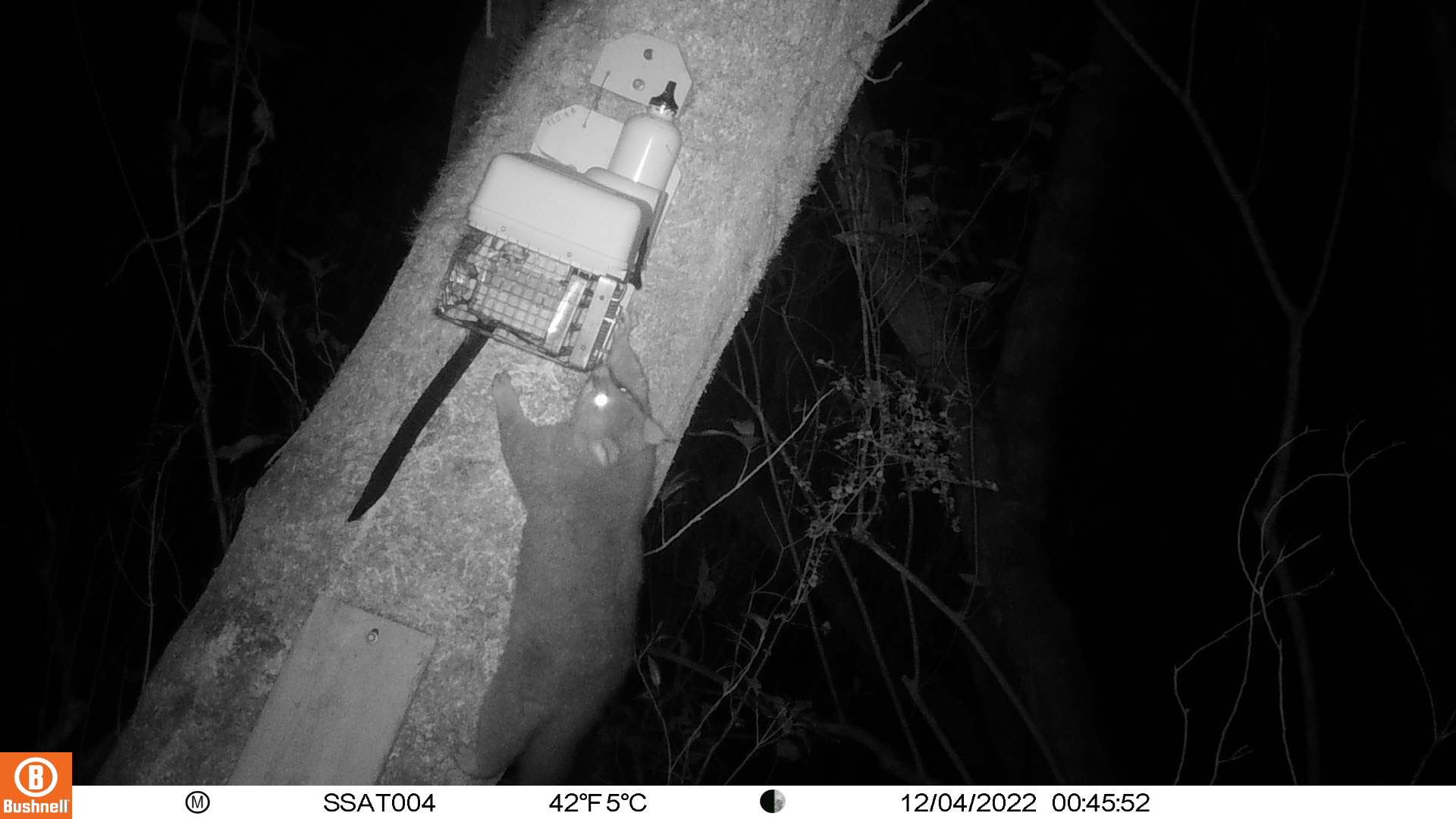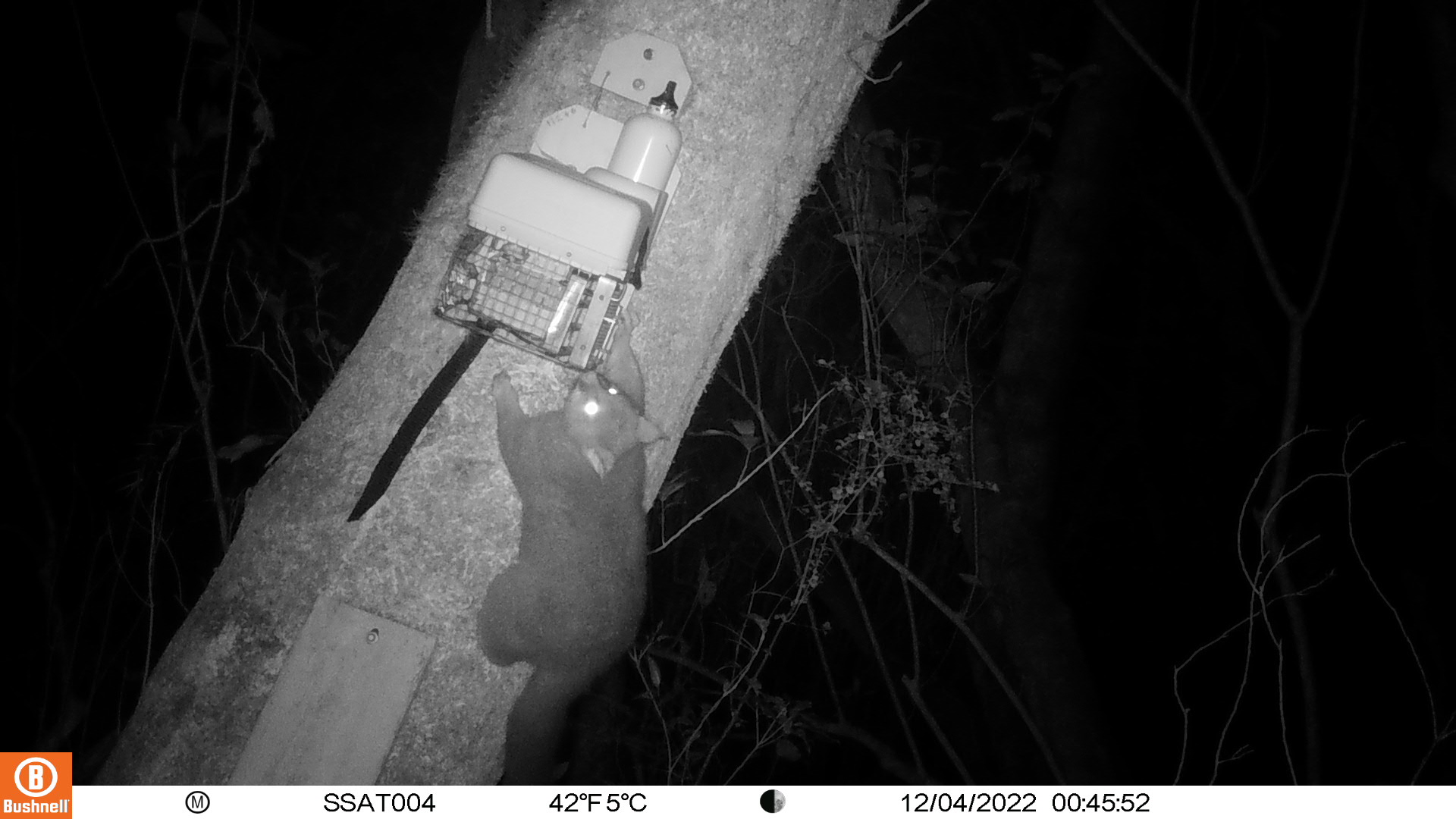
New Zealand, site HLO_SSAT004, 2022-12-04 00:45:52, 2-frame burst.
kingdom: Animalia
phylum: Chordata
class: Mammalia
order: Diprotodontia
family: Phalangeridae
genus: Trichosurus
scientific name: Trichosurus vulpecula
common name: common brushtail possum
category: possum